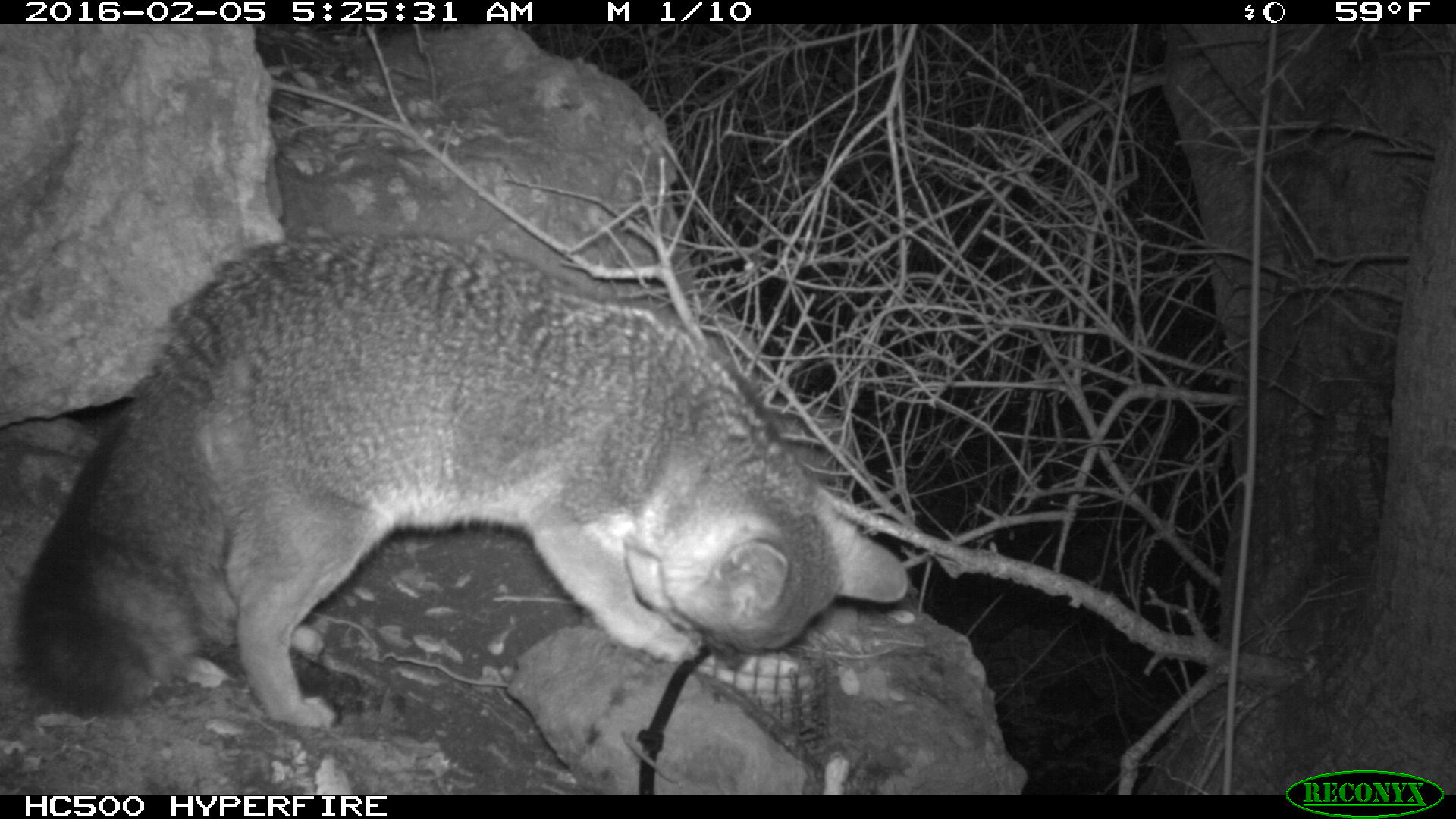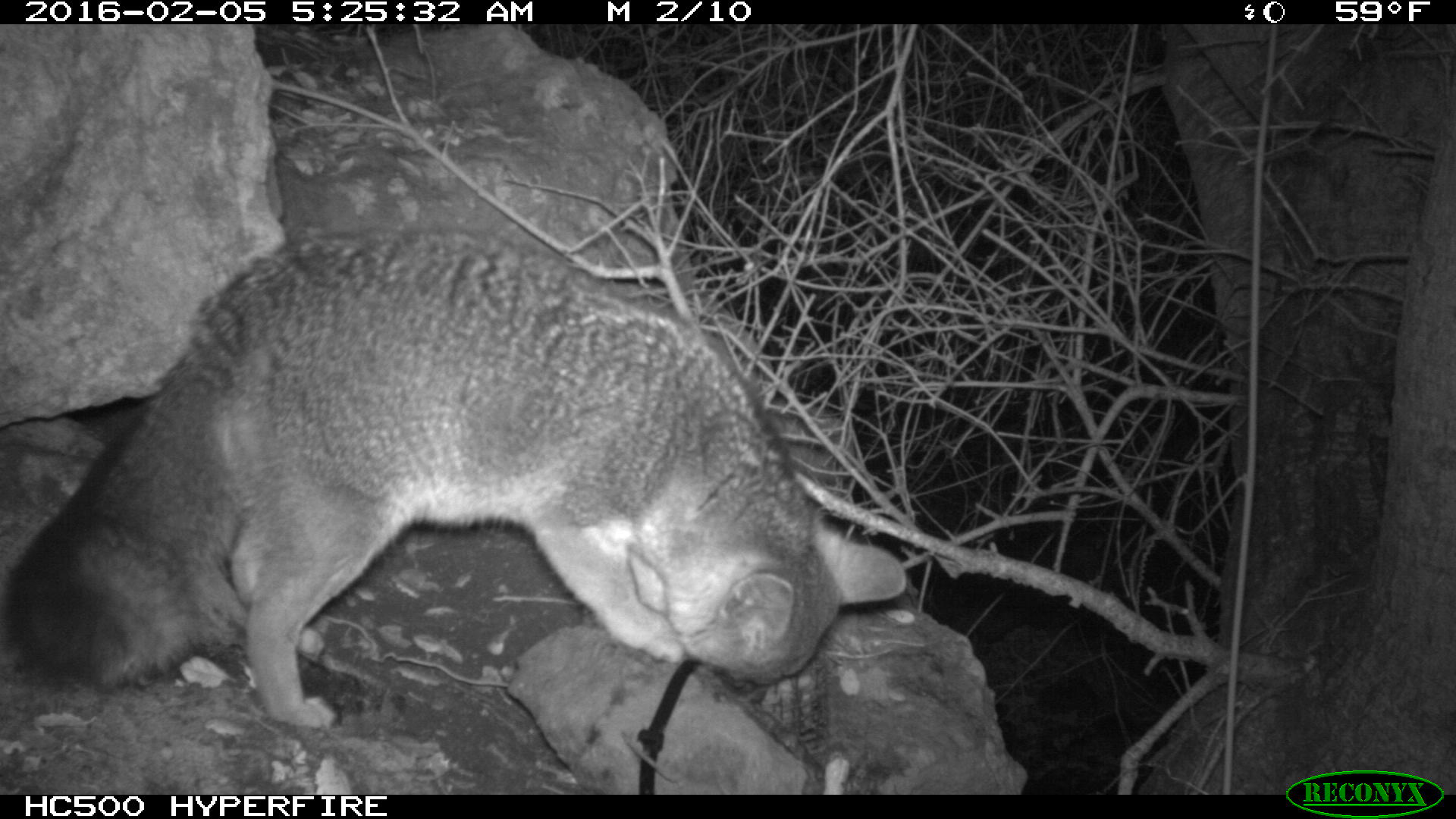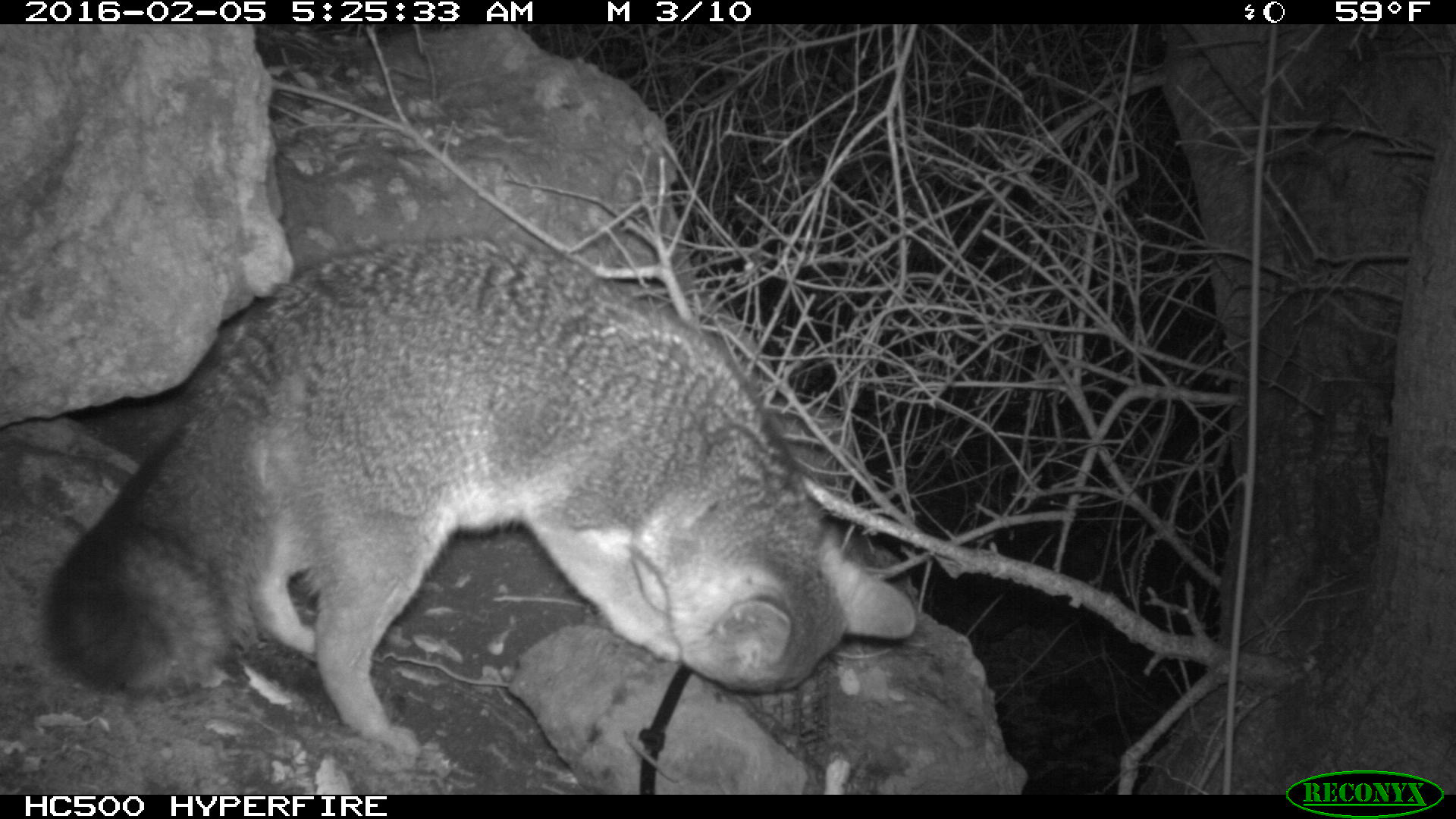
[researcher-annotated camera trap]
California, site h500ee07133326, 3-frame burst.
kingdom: Animalia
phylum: Chordata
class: Mammalia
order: Carnivora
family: Canidae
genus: Urocyon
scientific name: Urocyon littoralis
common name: island fox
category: fox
Fox (island fox) (Urocyon littoralis).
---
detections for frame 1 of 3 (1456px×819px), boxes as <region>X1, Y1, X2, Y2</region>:
fox: <region>13, 230, 908, 726</region>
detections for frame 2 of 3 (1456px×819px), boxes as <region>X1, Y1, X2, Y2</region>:
fox: <region>0, 225, 905, 726</region>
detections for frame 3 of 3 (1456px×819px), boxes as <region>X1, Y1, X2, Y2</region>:
fox: <region>39, 233, 916, 755</region>